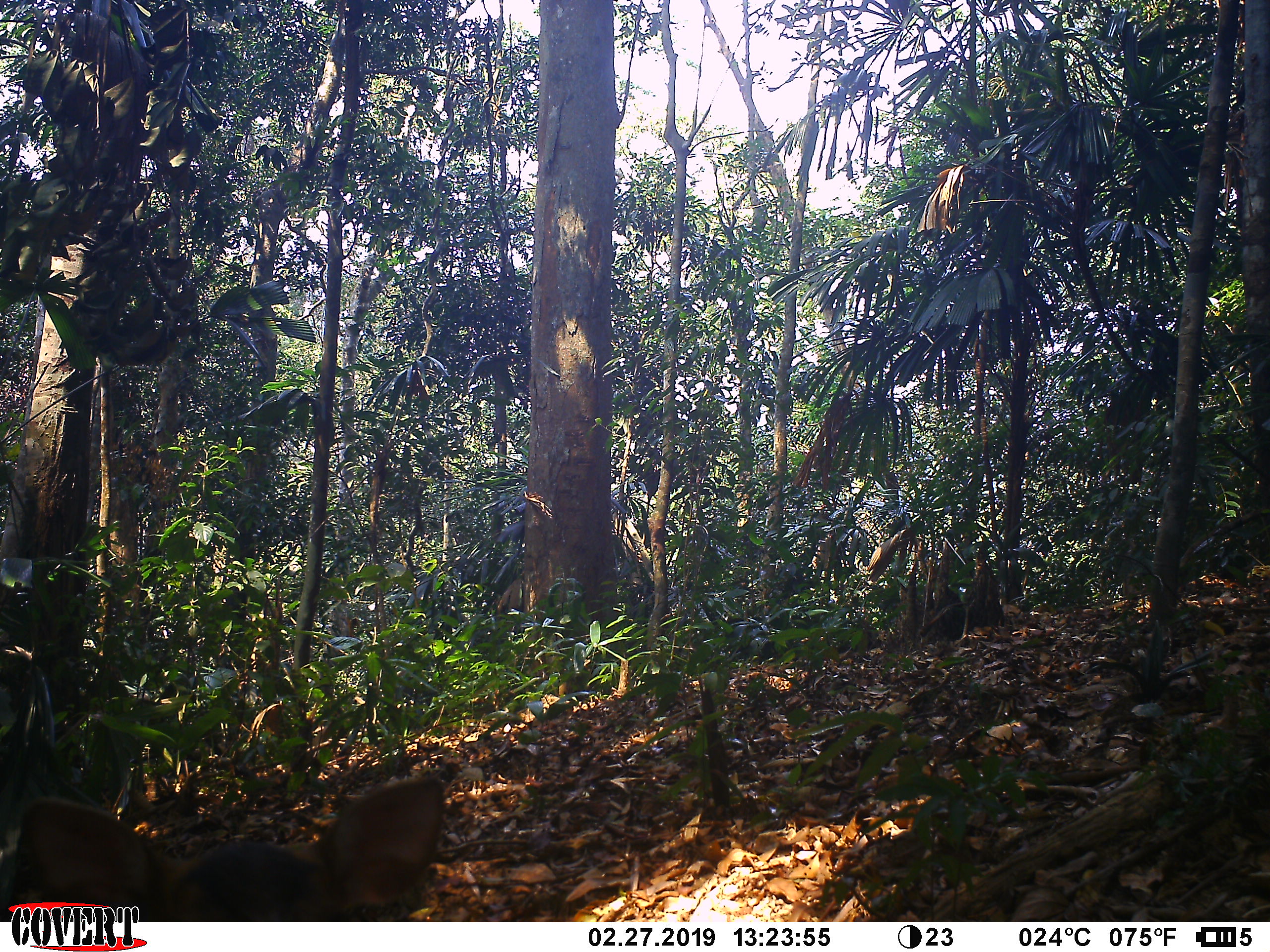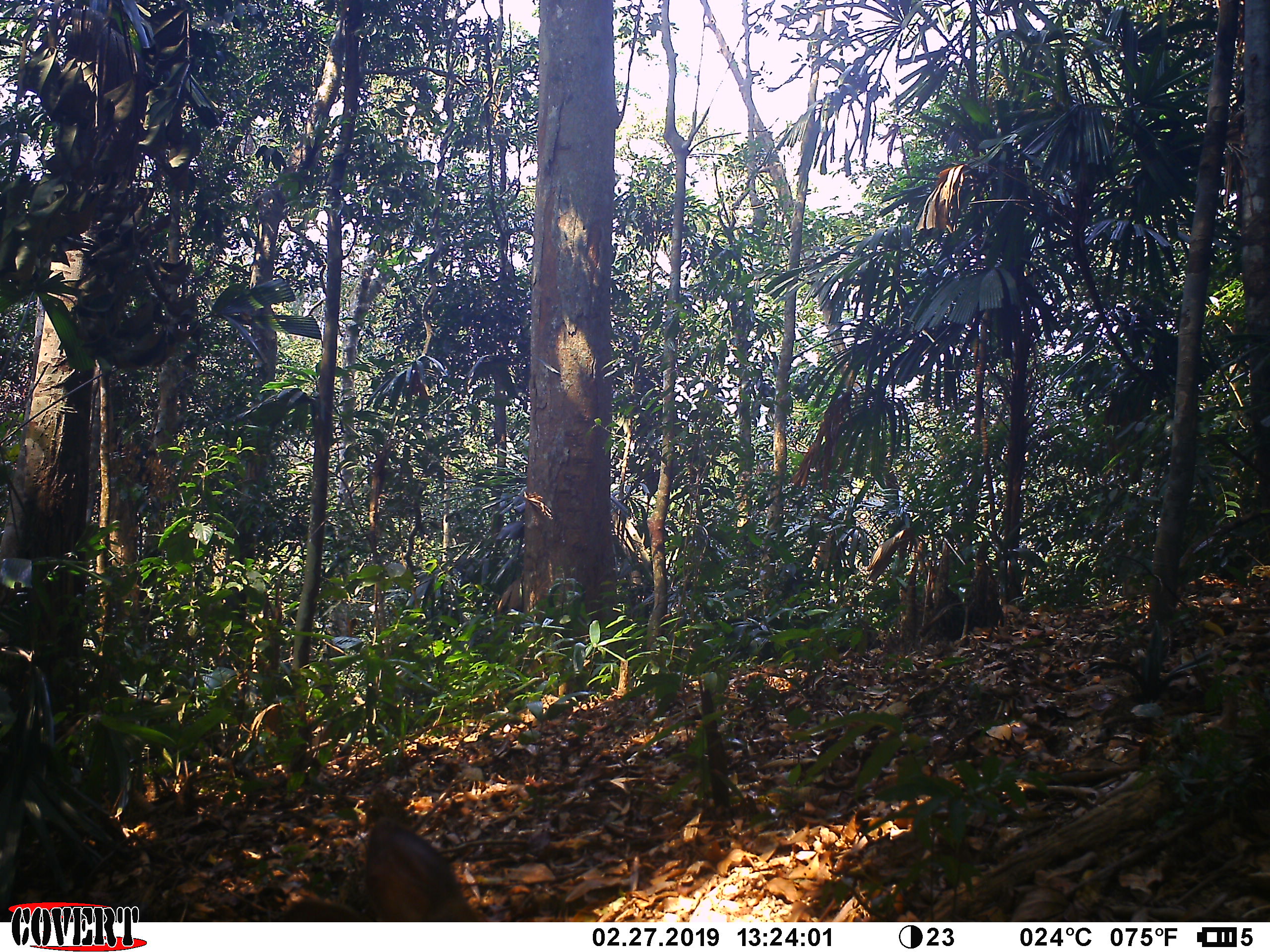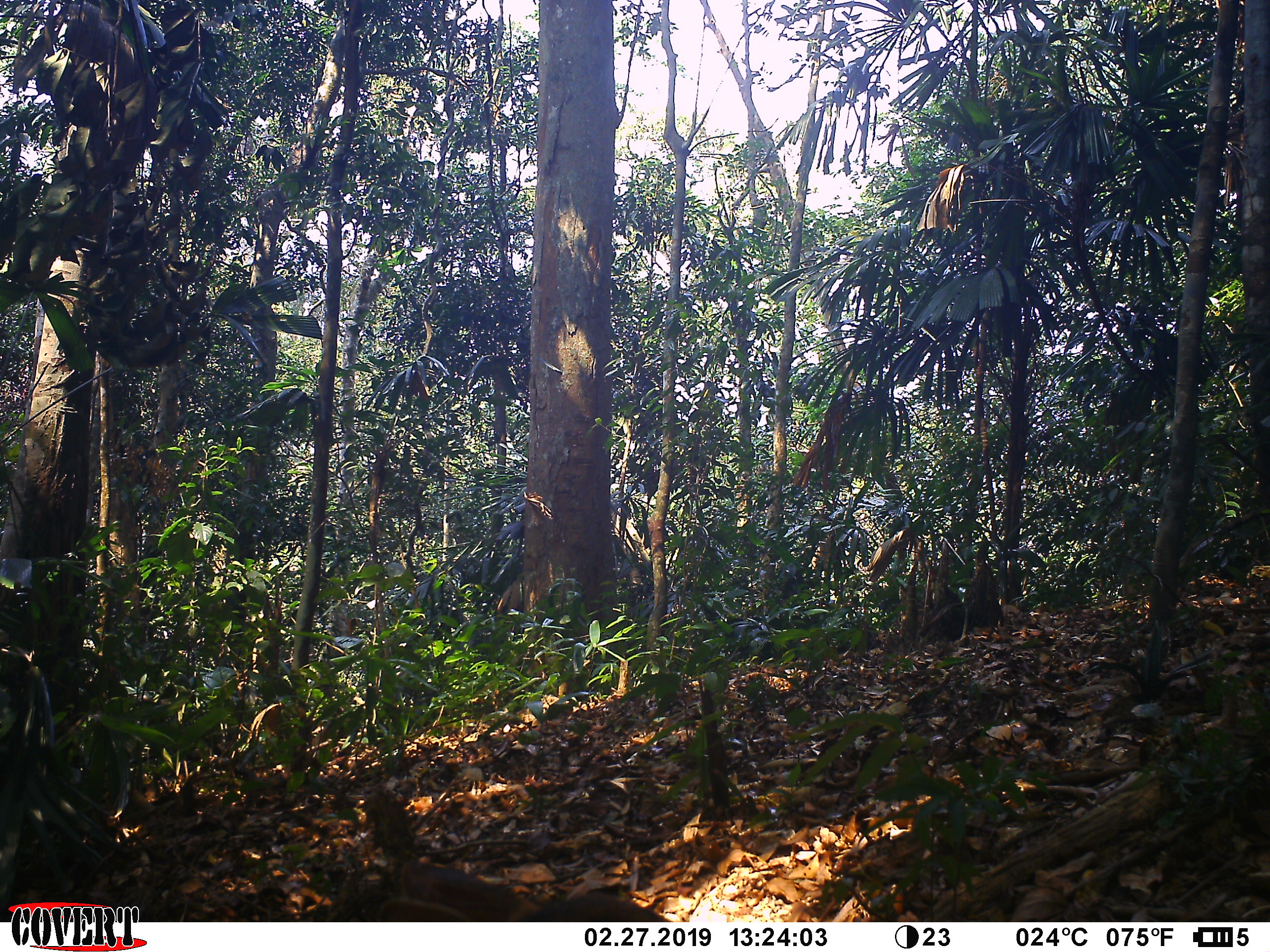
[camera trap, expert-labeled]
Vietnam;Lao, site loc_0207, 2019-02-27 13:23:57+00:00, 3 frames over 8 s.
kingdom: Animalia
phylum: Chordata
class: Mammalia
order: Artiodactyla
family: Cervidae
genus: Muntiacus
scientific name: Muntiacus vuquangensis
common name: large-antlered muntjac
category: large antlered muntjac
Large antlered muntjac (large-antlered muntjac) (Muntiacus vuquangensis). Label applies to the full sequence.